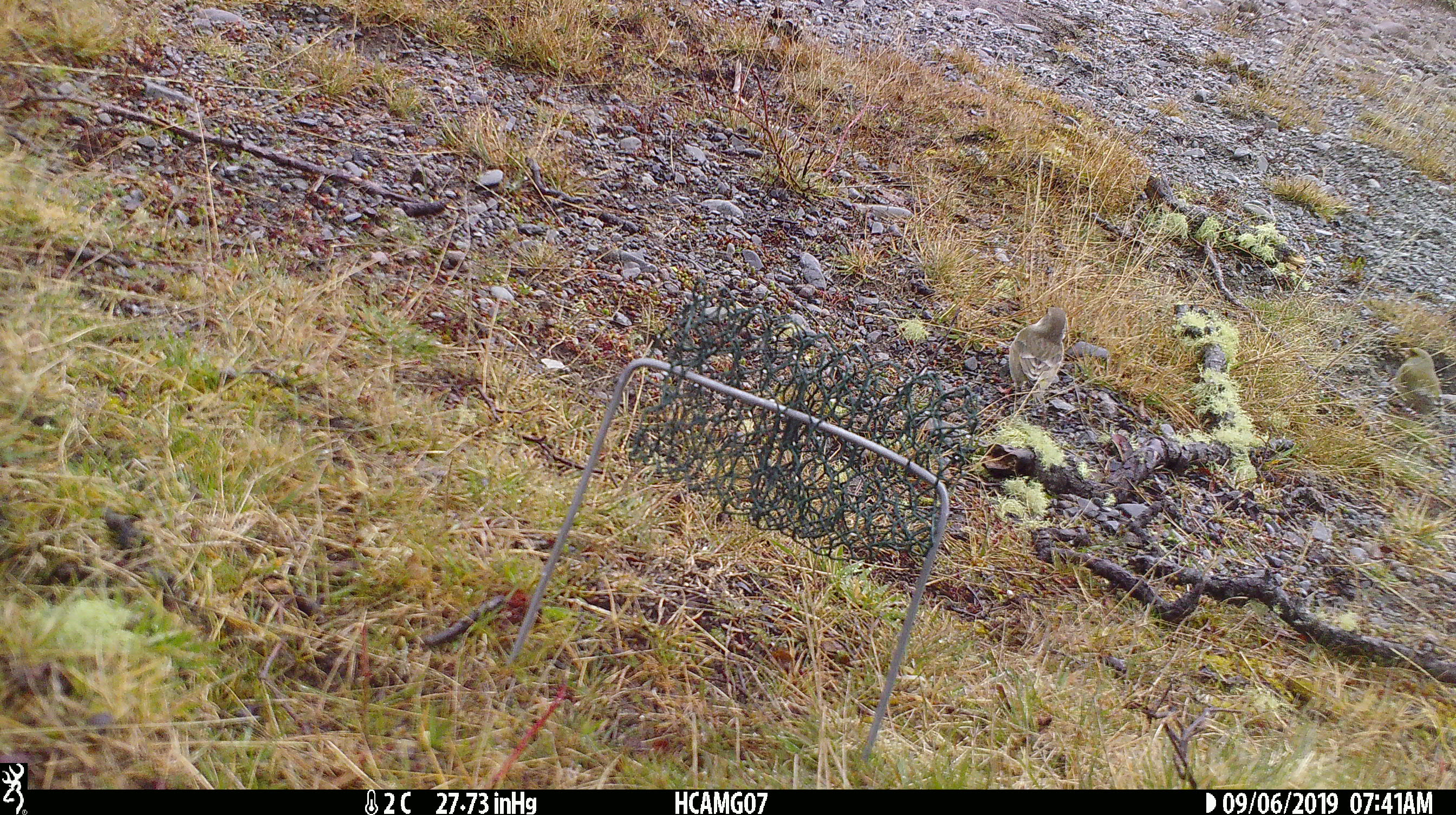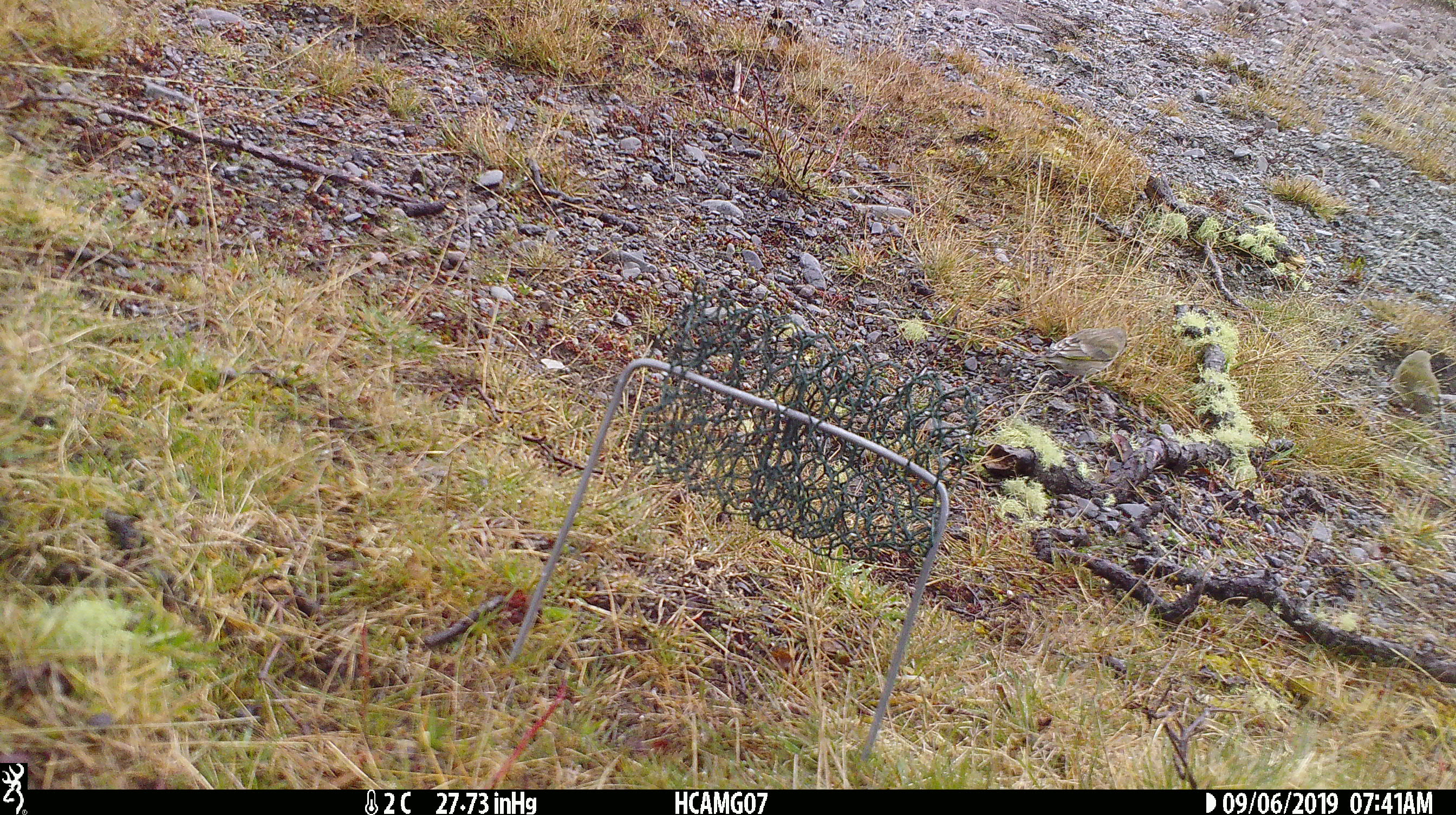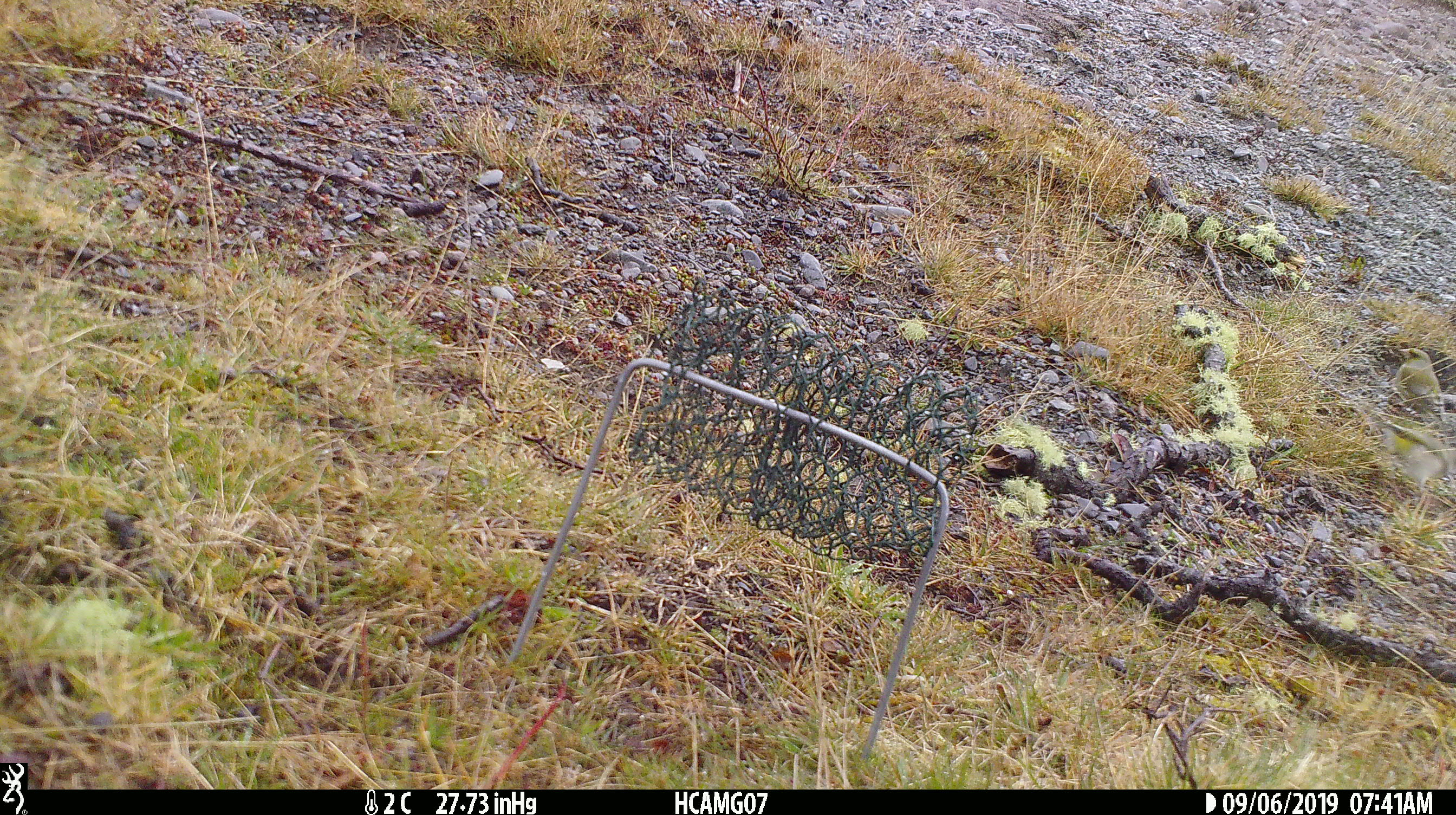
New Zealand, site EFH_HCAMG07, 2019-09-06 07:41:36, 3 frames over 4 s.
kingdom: Animalia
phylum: Chordata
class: Aves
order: Passeriformes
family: Fringillidae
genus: Chloris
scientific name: Chloris chloris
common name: greenfinch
Greenfinch (Chloris chloris).